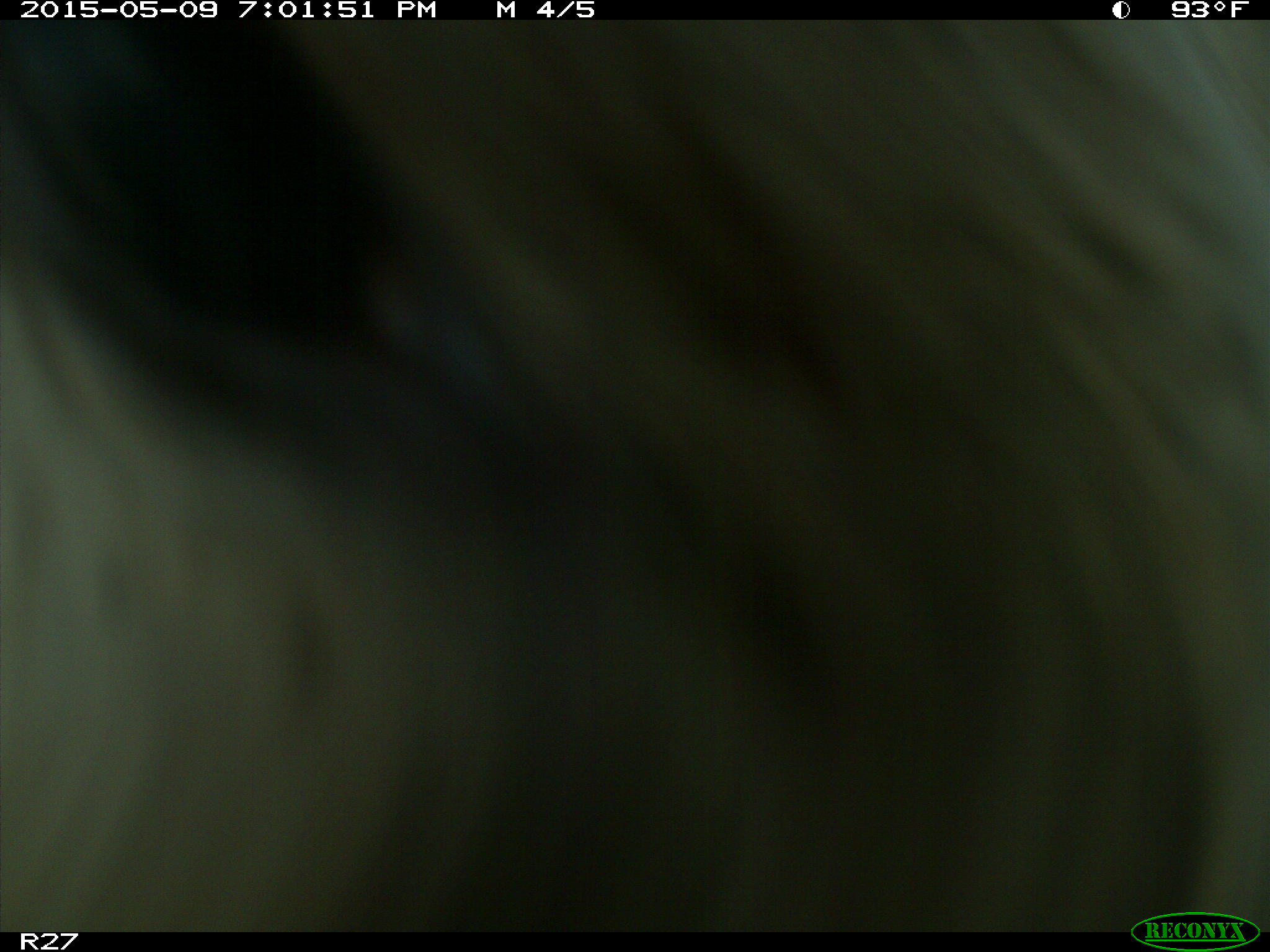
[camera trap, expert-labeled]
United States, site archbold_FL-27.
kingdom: Animalia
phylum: Chordata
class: Mammalia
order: Artiodactyla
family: Bovidae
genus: Bos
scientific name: Bos taurus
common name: domestic cow